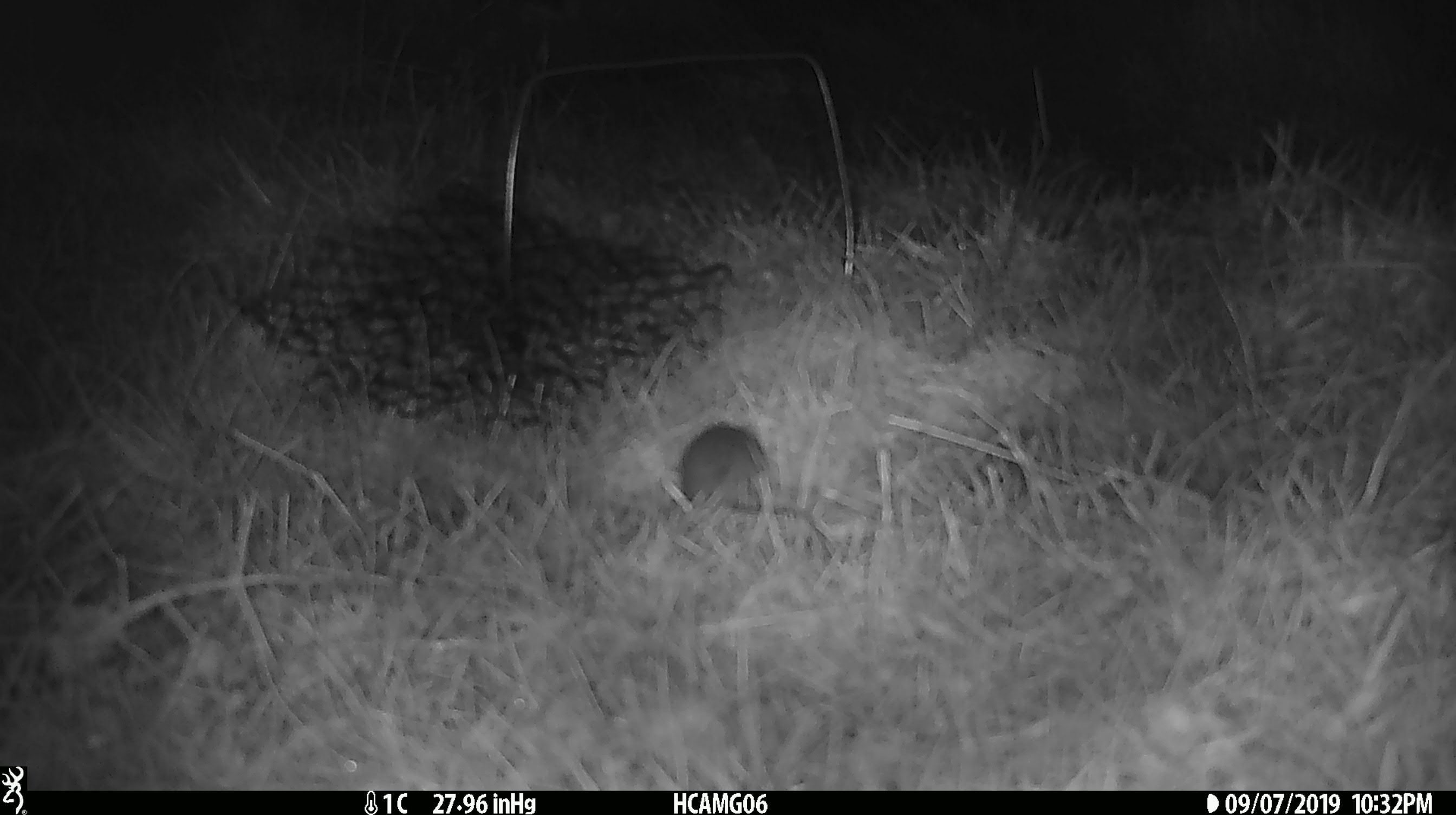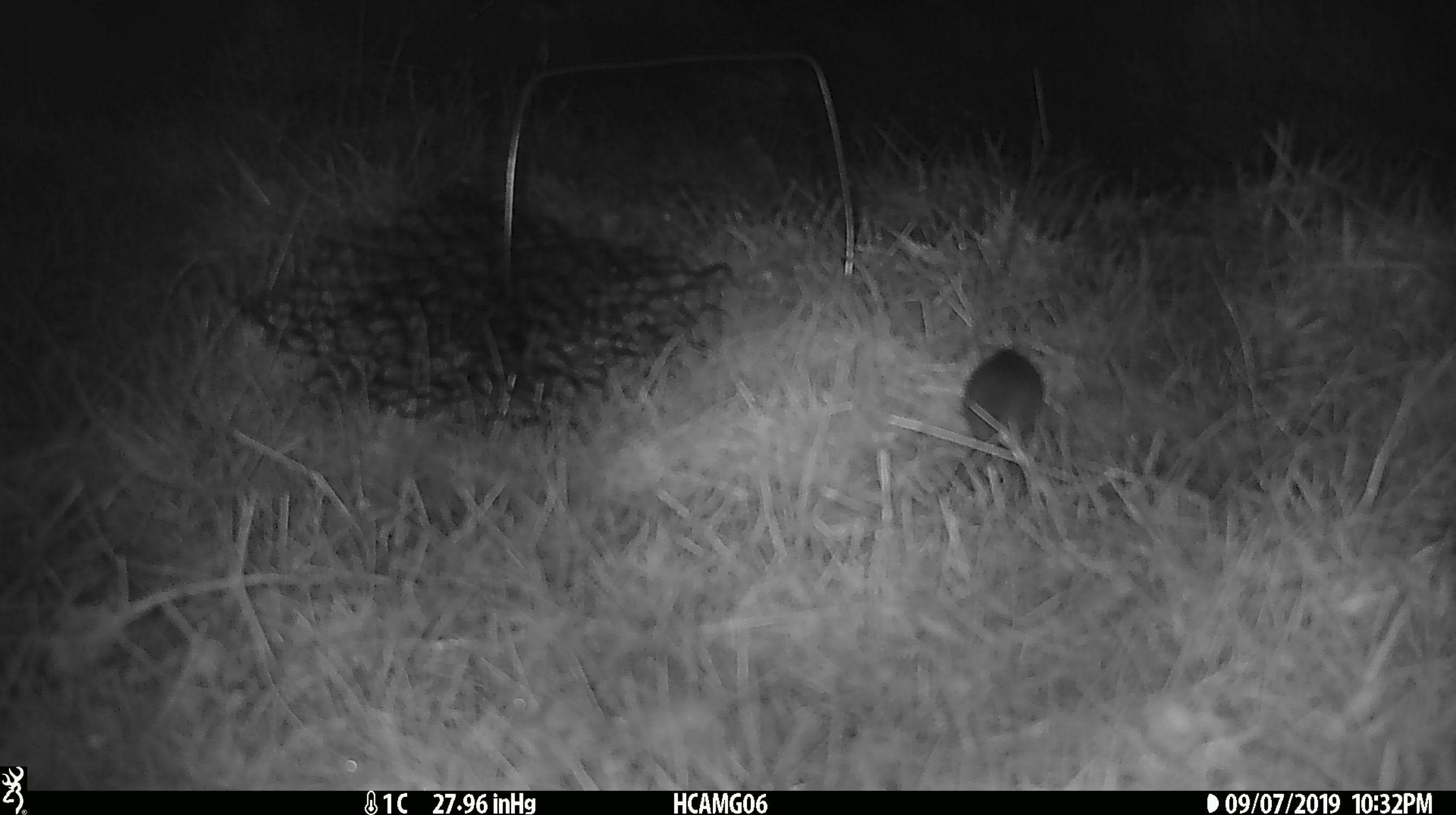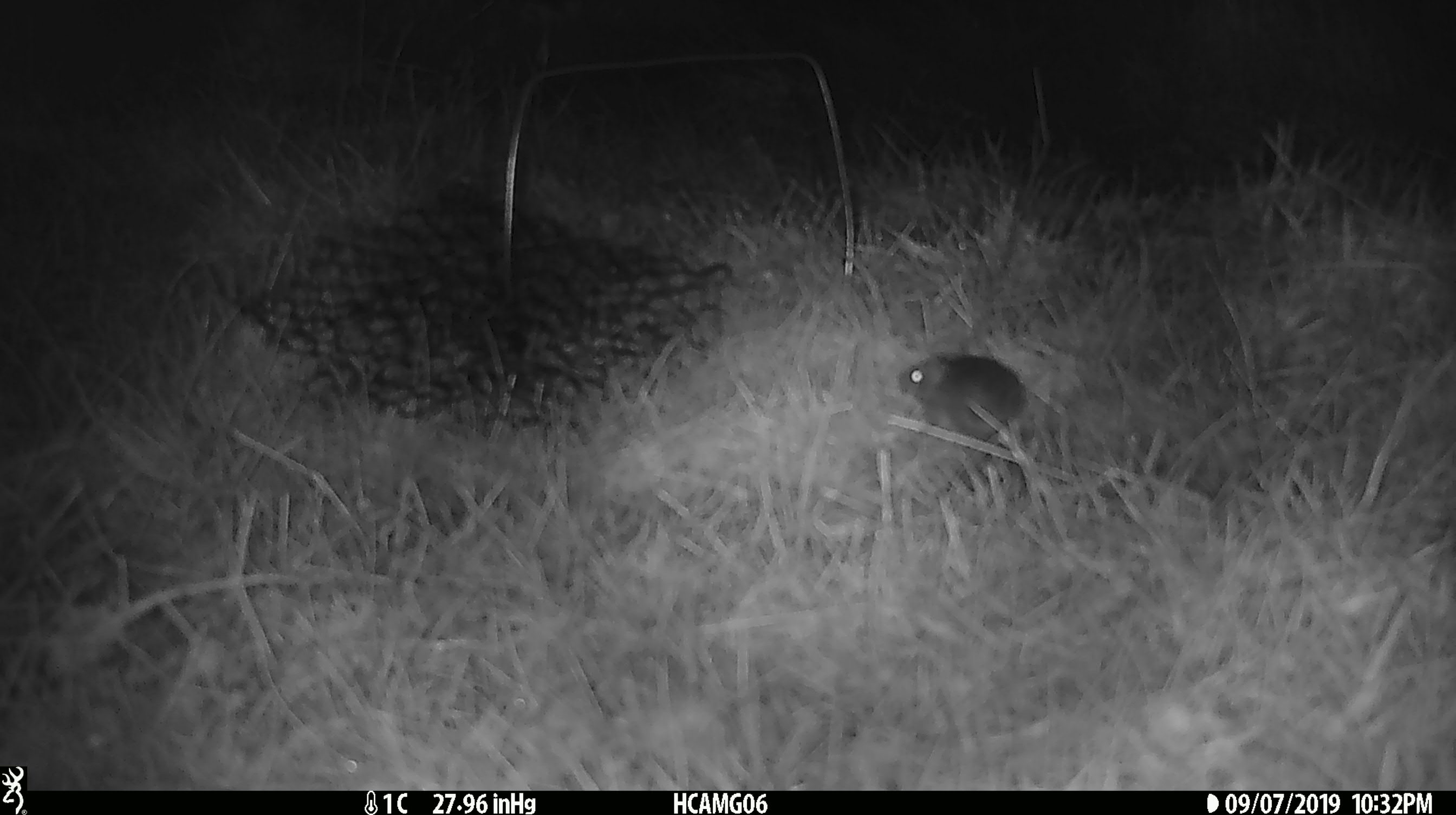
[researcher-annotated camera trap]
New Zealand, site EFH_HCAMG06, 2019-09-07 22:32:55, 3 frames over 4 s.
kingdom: Animalia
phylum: Chordata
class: Mammalia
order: Rodentia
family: Muridae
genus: Mus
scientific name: Mus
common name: mouse